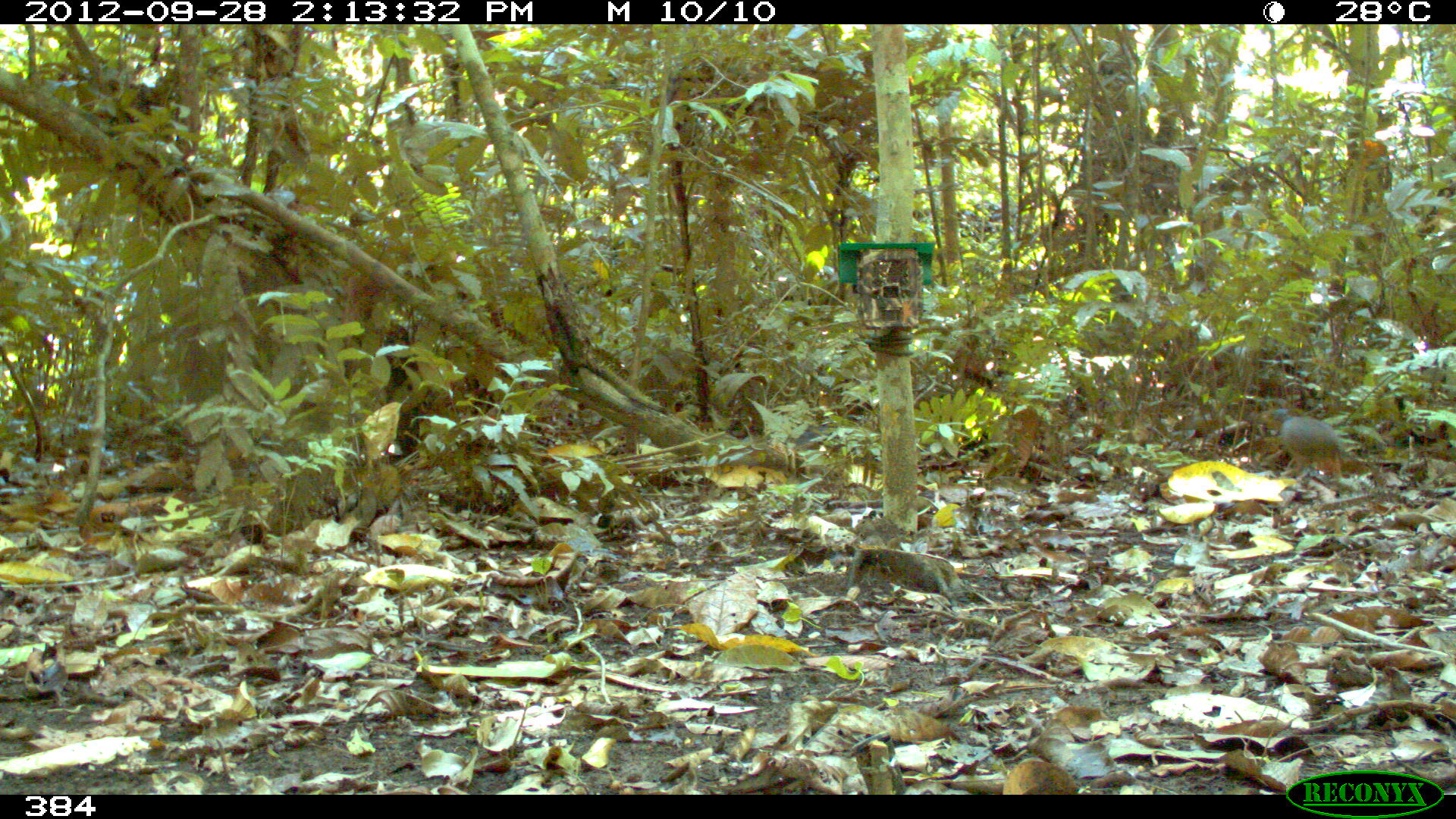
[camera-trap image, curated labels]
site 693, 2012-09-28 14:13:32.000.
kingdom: Animalia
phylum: Chordata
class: Aves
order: Galliformes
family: Phasianidae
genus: Alectoris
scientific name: Alectoris rufa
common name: red-legged partridge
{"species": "Alectoris rufa (red-legged partridge)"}